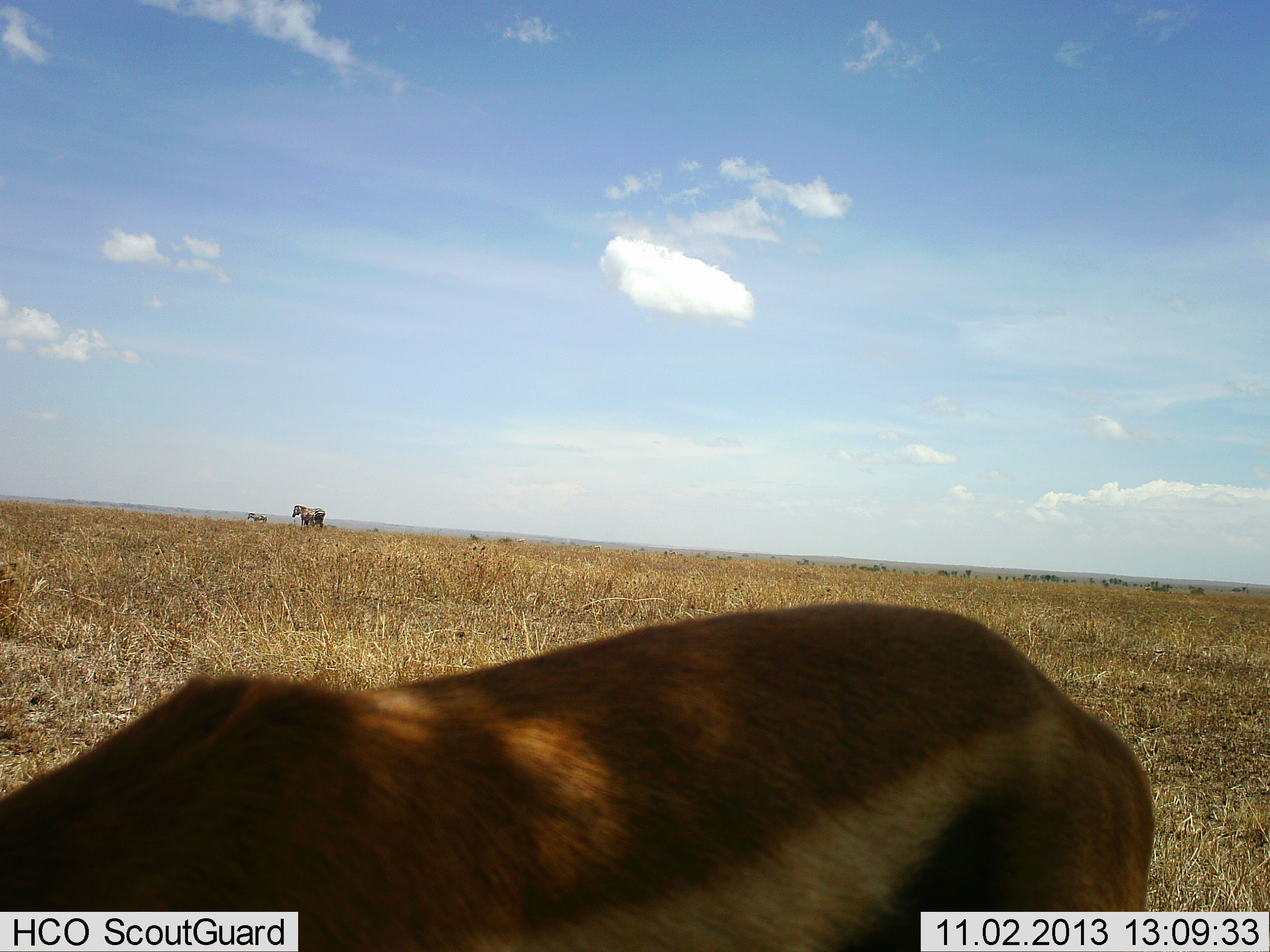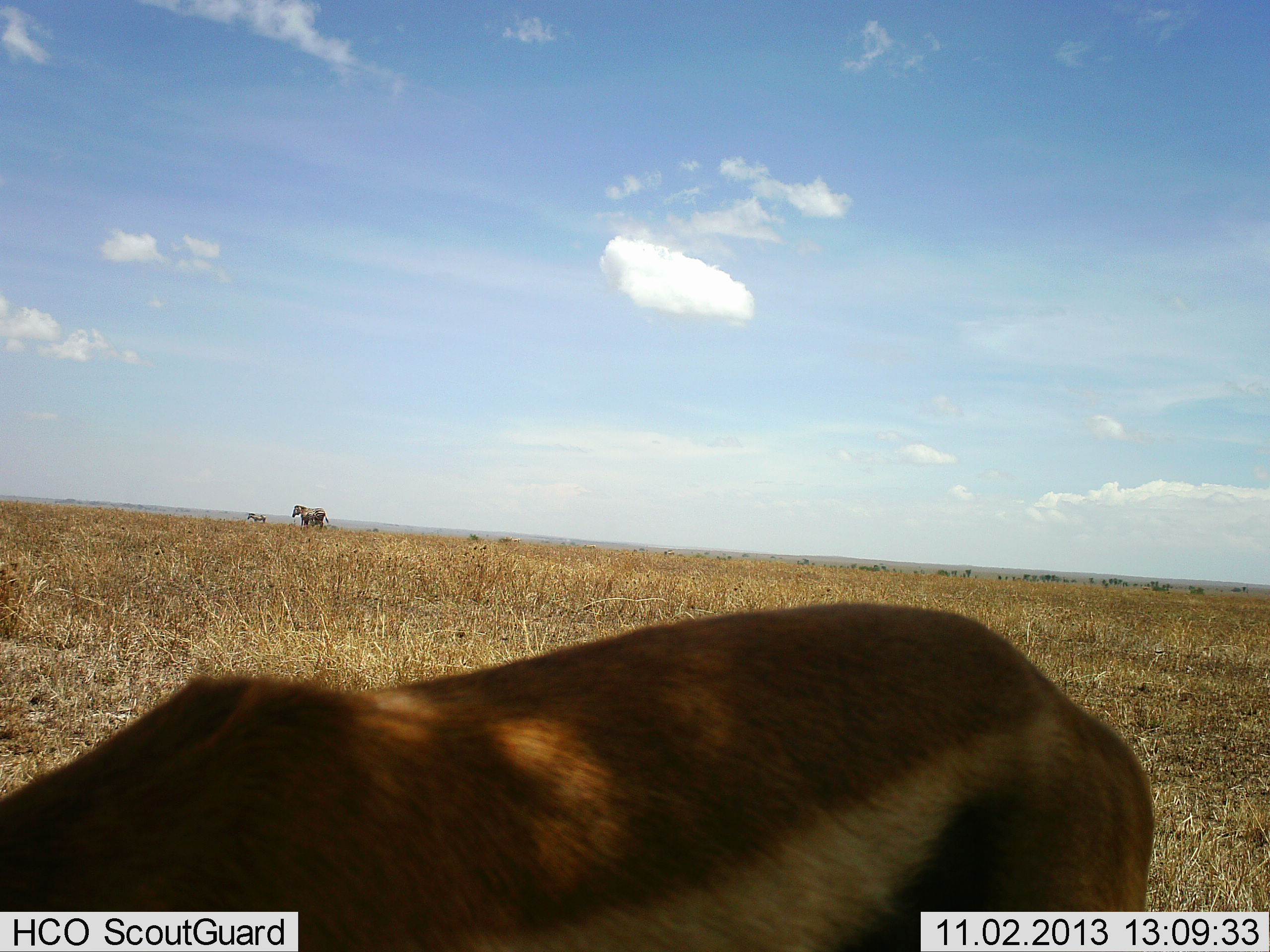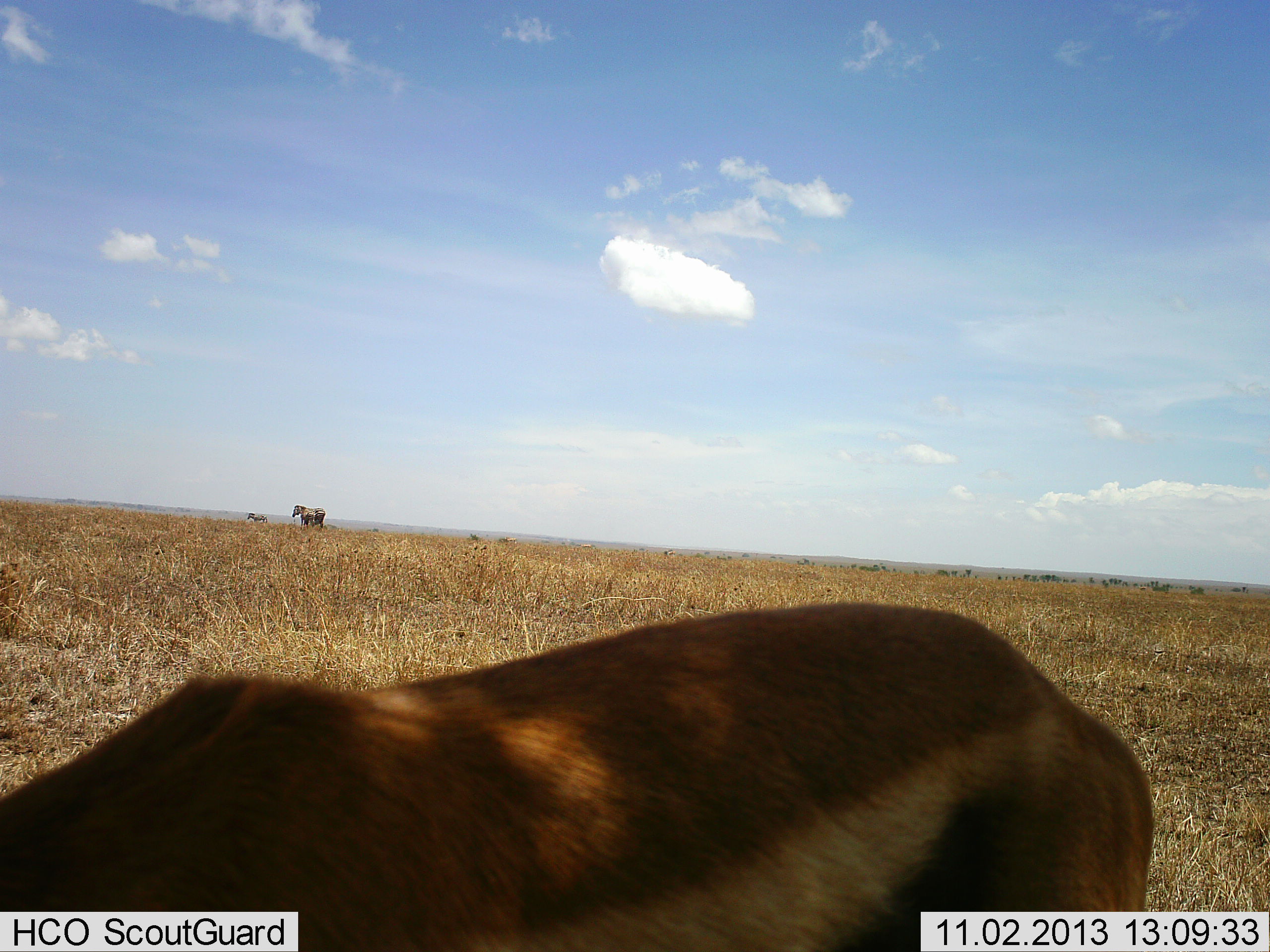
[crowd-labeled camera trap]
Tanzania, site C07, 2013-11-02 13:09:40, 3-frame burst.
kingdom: Animalia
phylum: Chordata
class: Mammalia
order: Artiodactyla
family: Bovidae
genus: Eudorcas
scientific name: Eudorcas thomsonii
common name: thomson's gazelle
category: gazellethomsons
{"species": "gazellethomsons (thomson's gazelle) (Eudorcas thomsonii)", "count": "1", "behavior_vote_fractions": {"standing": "88%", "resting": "0%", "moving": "0%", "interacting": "0%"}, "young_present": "0%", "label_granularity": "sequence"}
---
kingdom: Animalia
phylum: Chordata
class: Mammalia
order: Perissodactyla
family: Equidae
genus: Equus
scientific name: Equus quagga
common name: plains zebra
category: zebra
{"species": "zebra (plains zebra) (Equus quagga)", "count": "2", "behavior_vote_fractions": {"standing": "93%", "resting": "0%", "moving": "7%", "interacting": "0%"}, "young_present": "7%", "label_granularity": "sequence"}